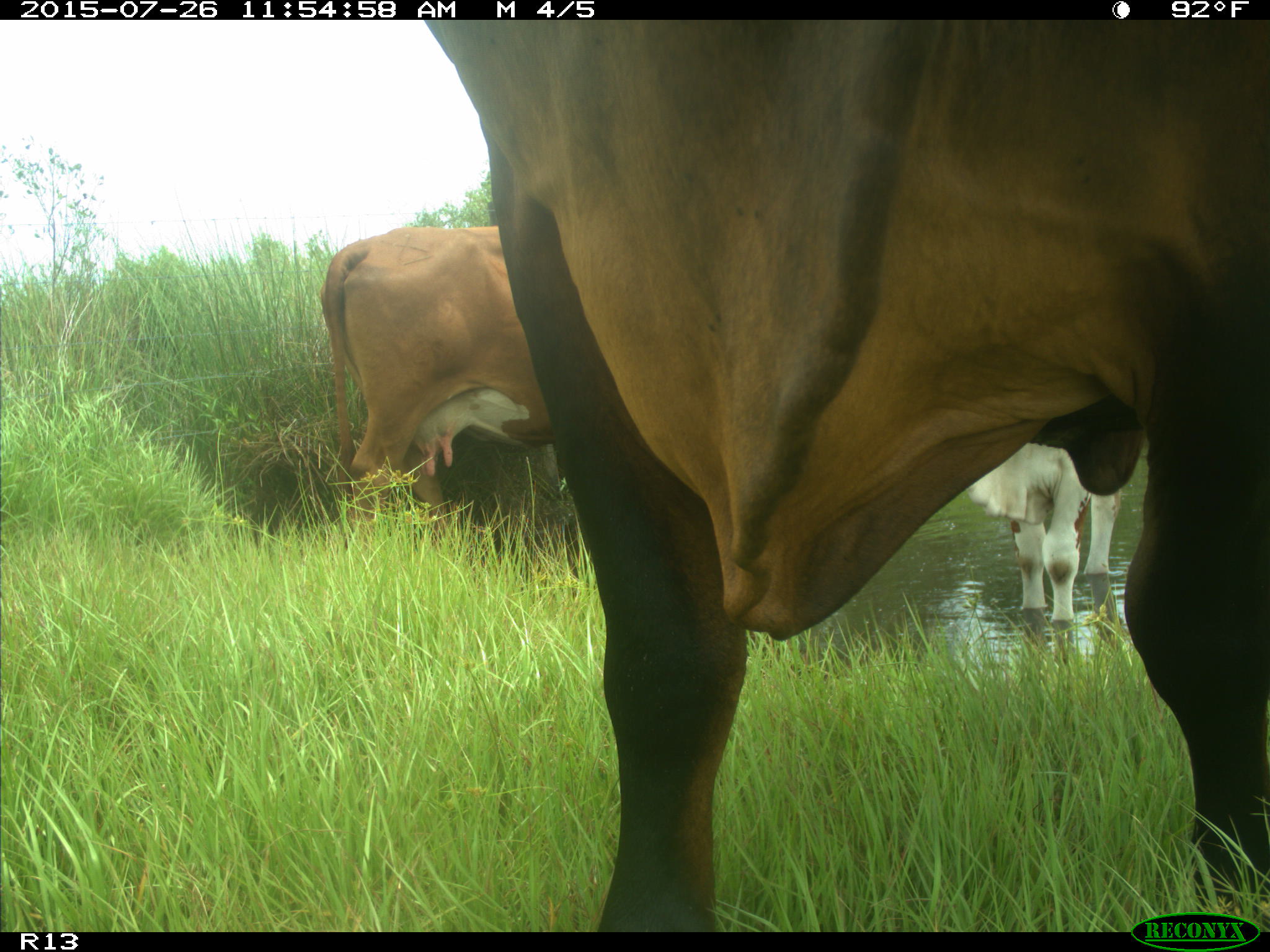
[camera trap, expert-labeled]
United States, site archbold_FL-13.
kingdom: Animalia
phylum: Chordata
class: Mammalia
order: Artiodactyla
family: Bovidae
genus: Bos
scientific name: Bos taurus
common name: domestic cow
Bos taurus (domestic cow).